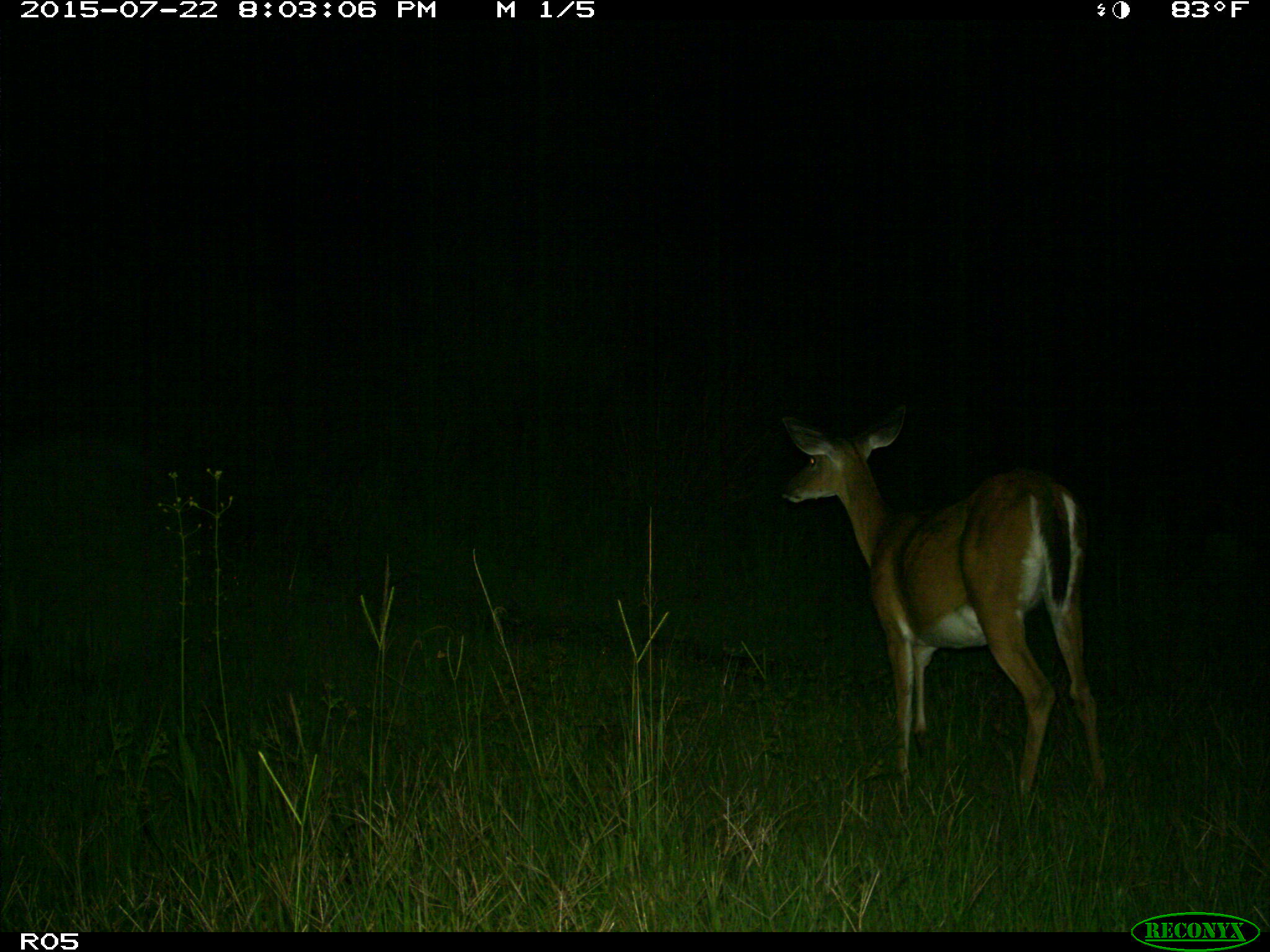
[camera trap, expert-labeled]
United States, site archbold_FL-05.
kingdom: Animalia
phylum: Chordata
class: Mammalia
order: Artiodactyla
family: Cervidae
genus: Odocoileus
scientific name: Odocoileus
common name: deer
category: unidentified deer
Unidentified deer (deer) (Odocoileus).